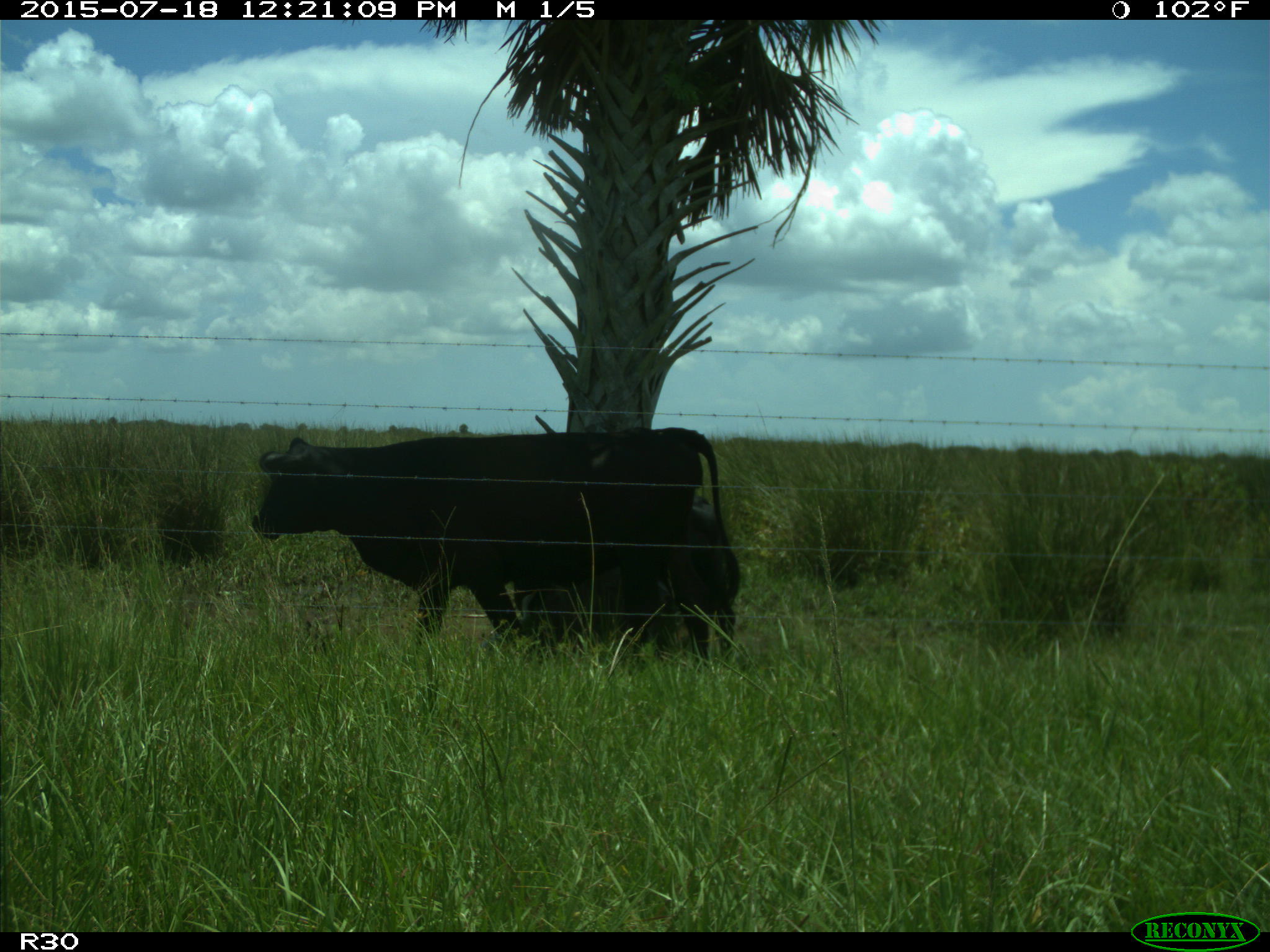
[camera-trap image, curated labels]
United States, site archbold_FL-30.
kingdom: Animalia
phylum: Chordata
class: Mammalia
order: Artiodactyla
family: Bovidae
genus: Bos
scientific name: Bos taurus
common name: domestic cow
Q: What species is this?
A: Bos taurus (domestic cow).